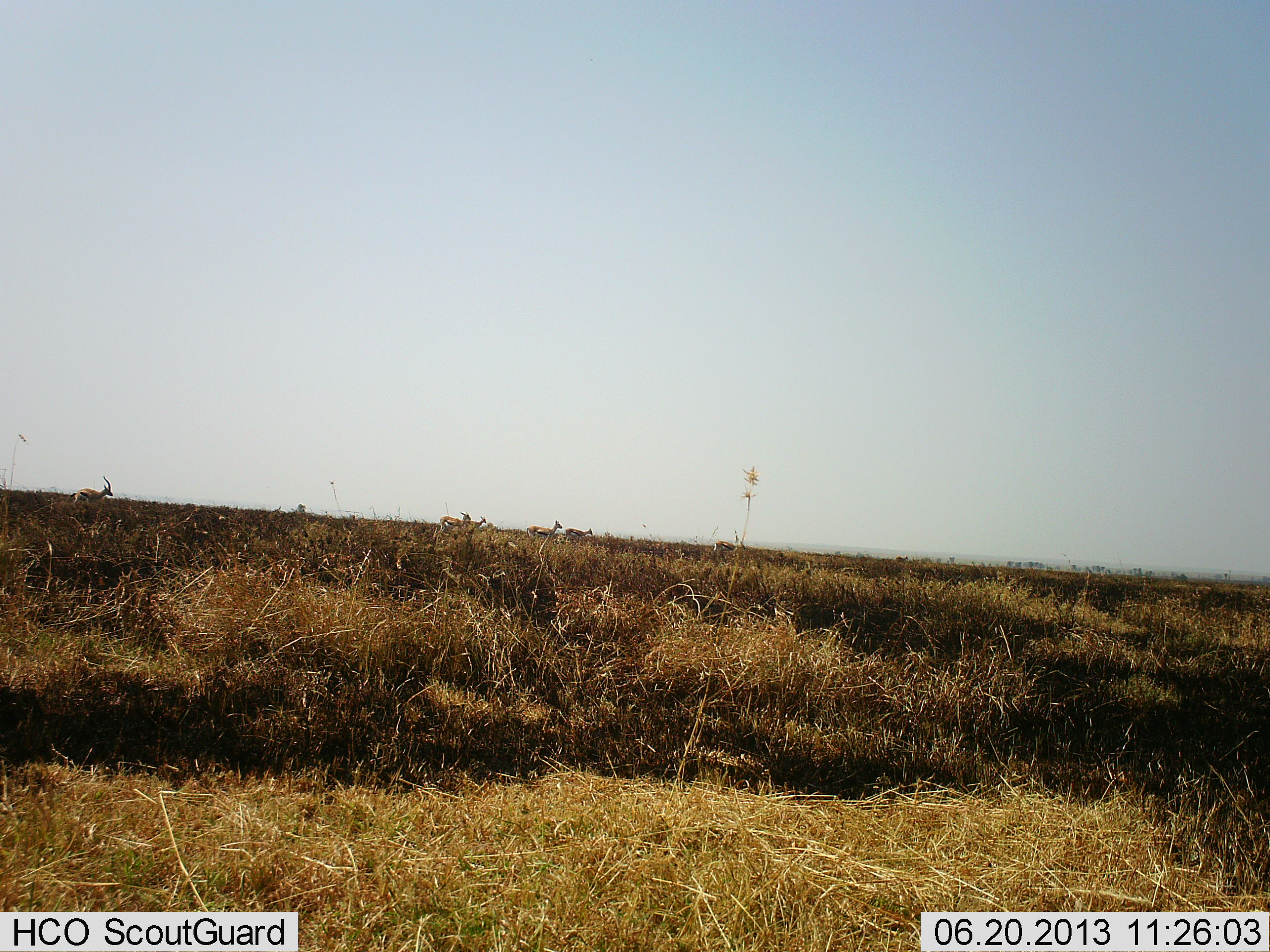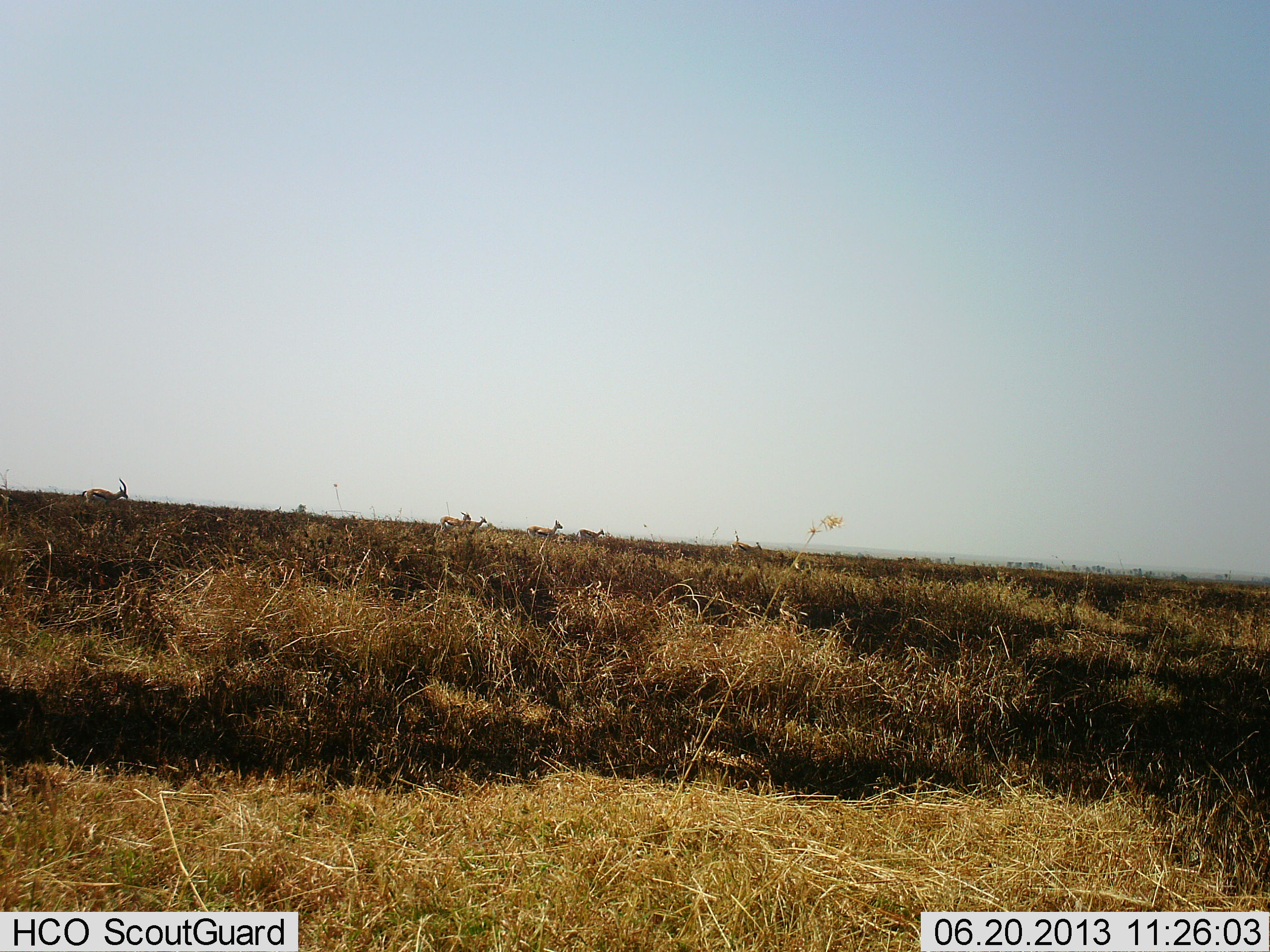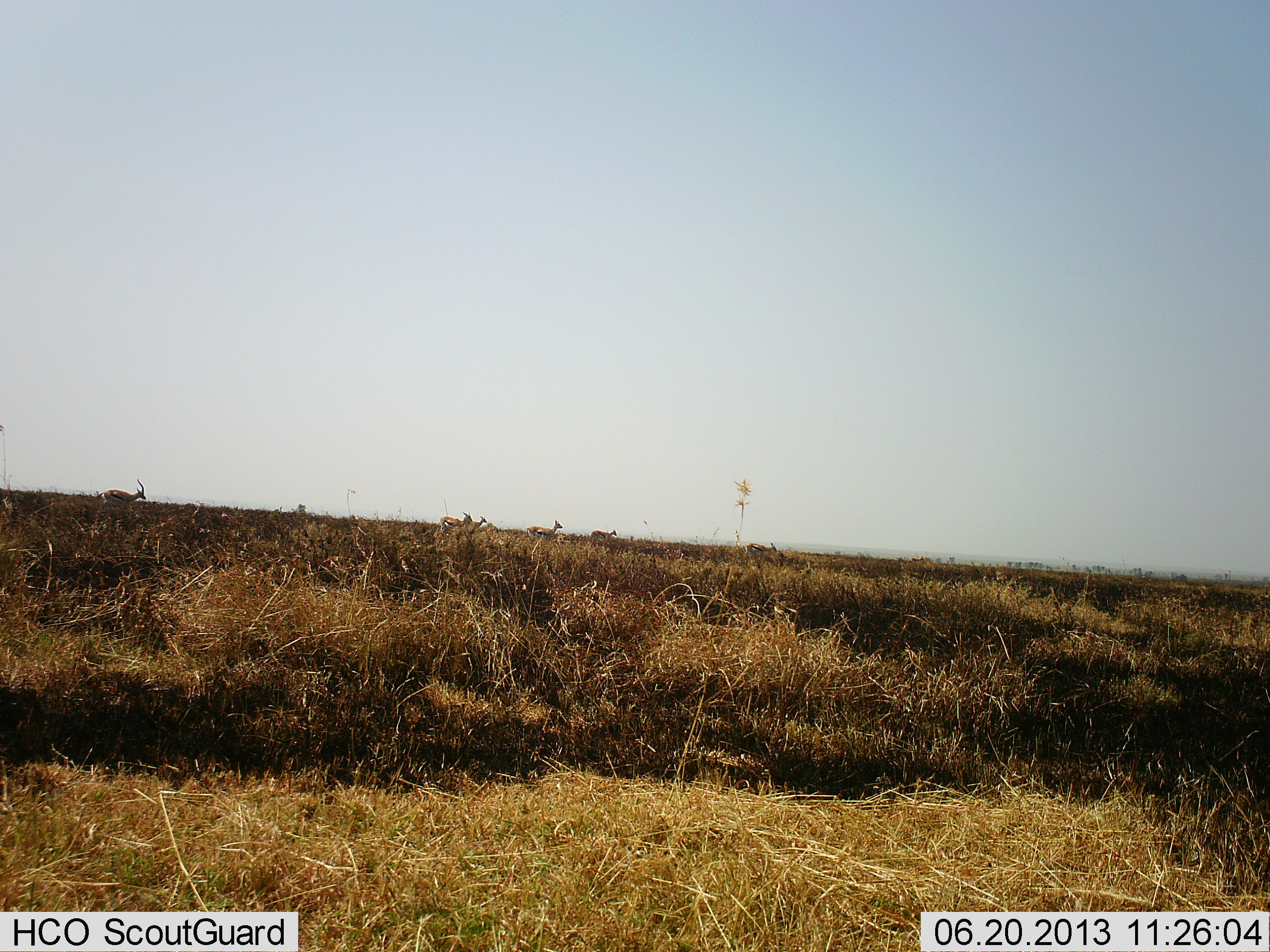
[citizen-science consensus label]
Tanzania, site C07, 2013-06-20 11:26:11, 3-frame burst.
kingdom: Animalia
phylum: Chordata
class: Mammalia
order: Artiodactyla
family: Bovidae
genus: Eudorcas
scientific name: Eudorcas thomsonii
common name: thomson's gazelle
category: gazellethomsons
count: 6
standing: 42%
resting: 0%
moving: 100%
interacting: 0%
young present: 0%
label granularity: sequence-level